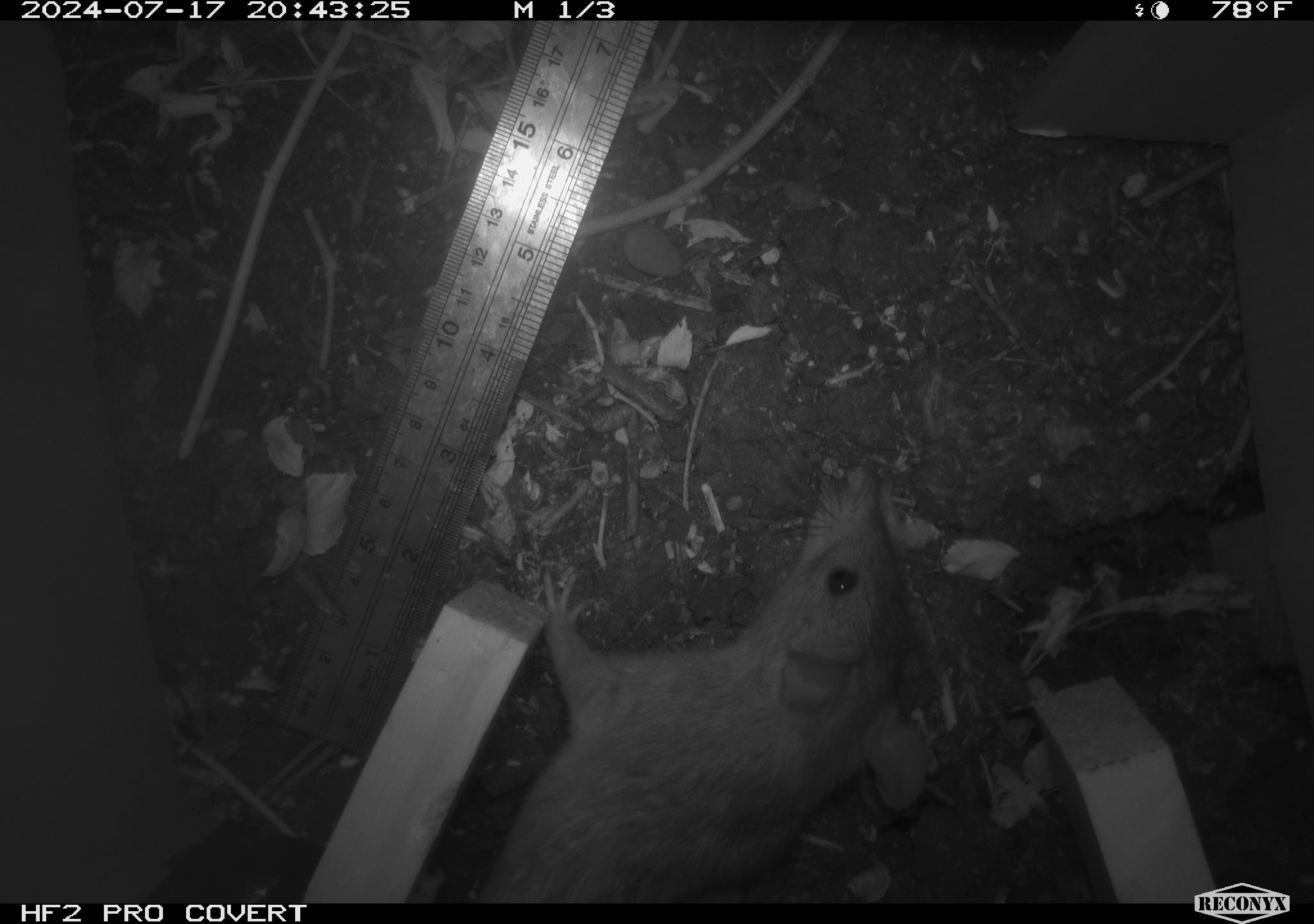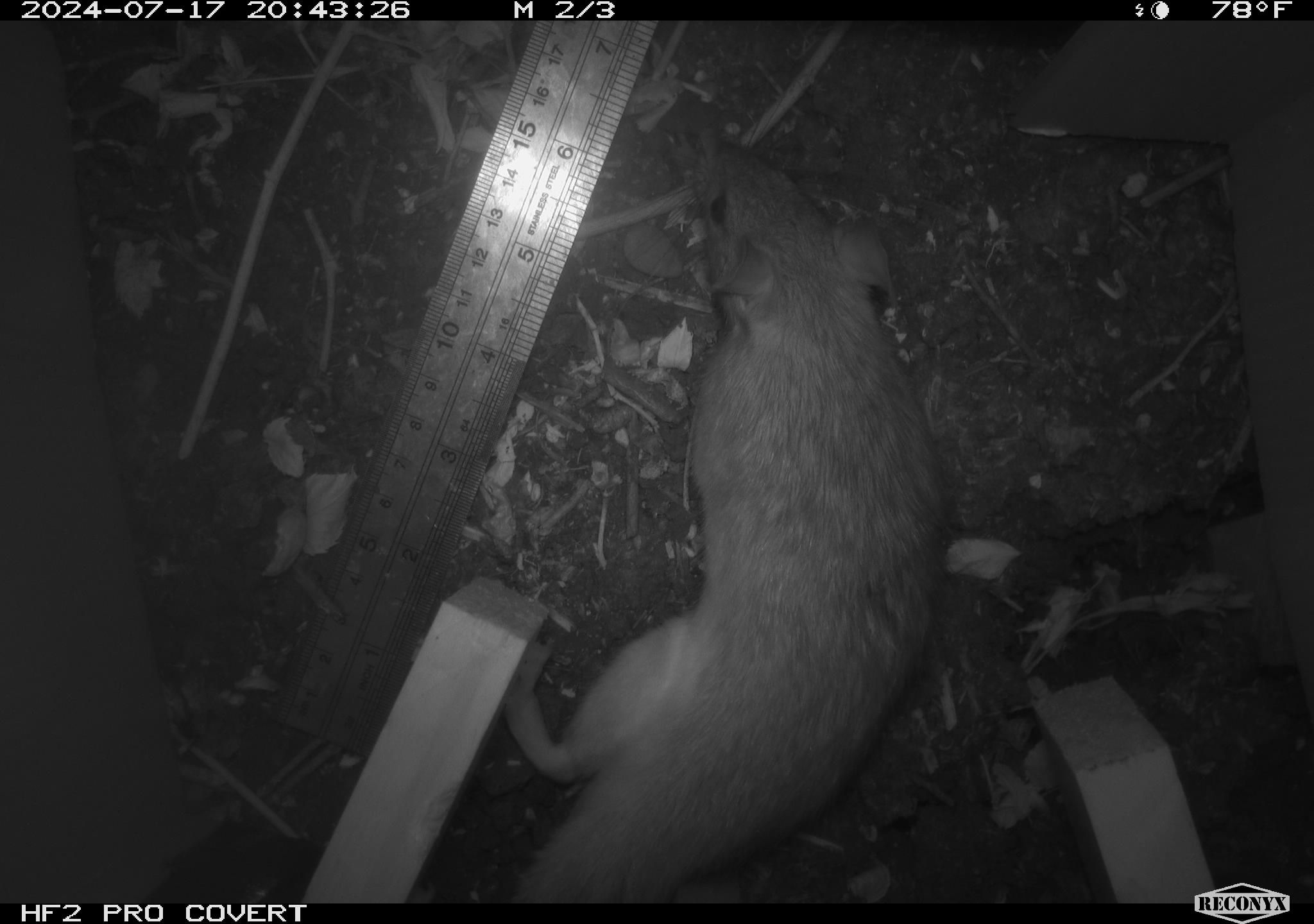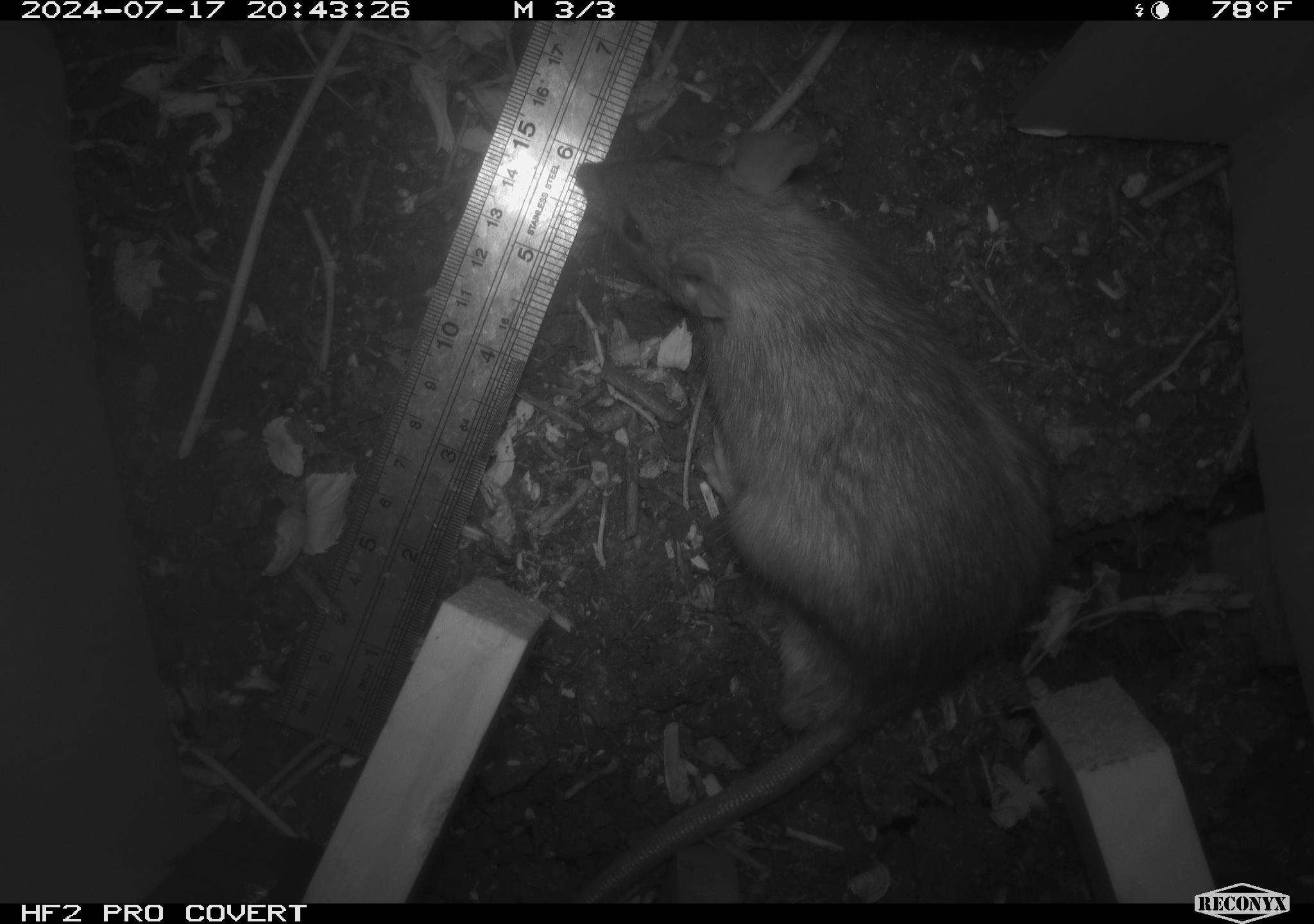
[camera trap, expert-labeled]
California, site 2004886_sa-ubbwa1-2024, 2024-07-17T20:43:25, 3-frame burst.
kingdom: Animalia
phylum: Chordata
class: Mammalia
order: Rodentia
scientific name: Rodentia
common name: woodrat or rat or mouse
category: woodrat or rat or mouse species